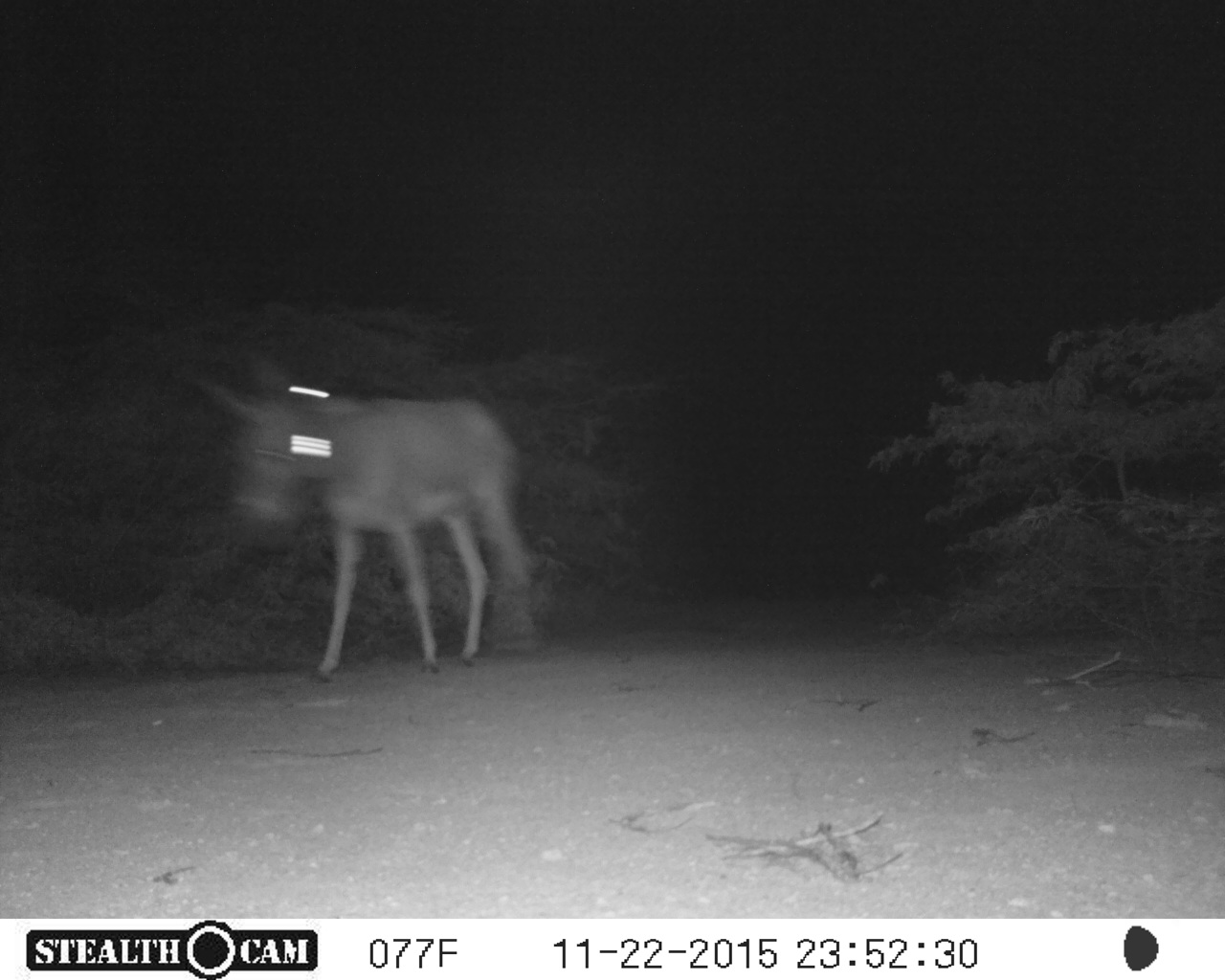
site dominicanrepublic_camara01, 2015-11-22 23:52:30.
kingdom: Animalia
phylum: Chordata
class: Mammalia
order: Perissodactyla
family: Equidae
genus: Equus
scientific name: Equus asinus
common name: donkey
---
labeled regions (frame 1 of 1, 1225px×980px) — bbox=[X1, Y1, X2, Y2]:
donkey: bbox=[196, 360, 543, 688]